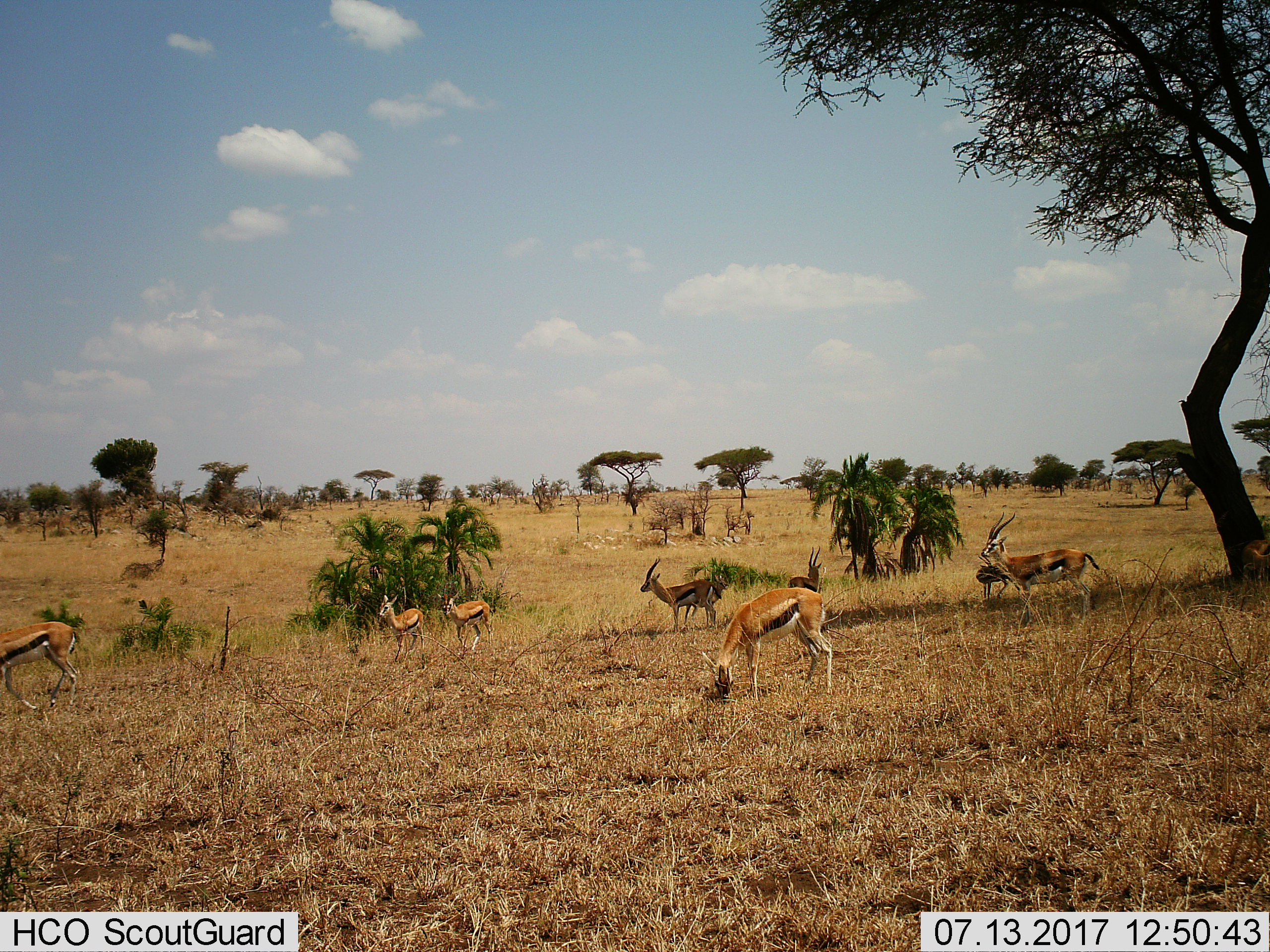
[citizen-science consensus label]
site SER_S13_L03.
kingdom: Animalia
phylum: Chordata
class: Mammalia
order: Artiodactyla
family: Bovidae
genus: Eudorcas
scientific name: Eudorcas thomsonii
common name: thomson's gazelle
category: gazellethomsons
Gazellethomsons (thomson's gazelle) (Eudorcas thomsonii), count 9. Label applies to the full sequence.